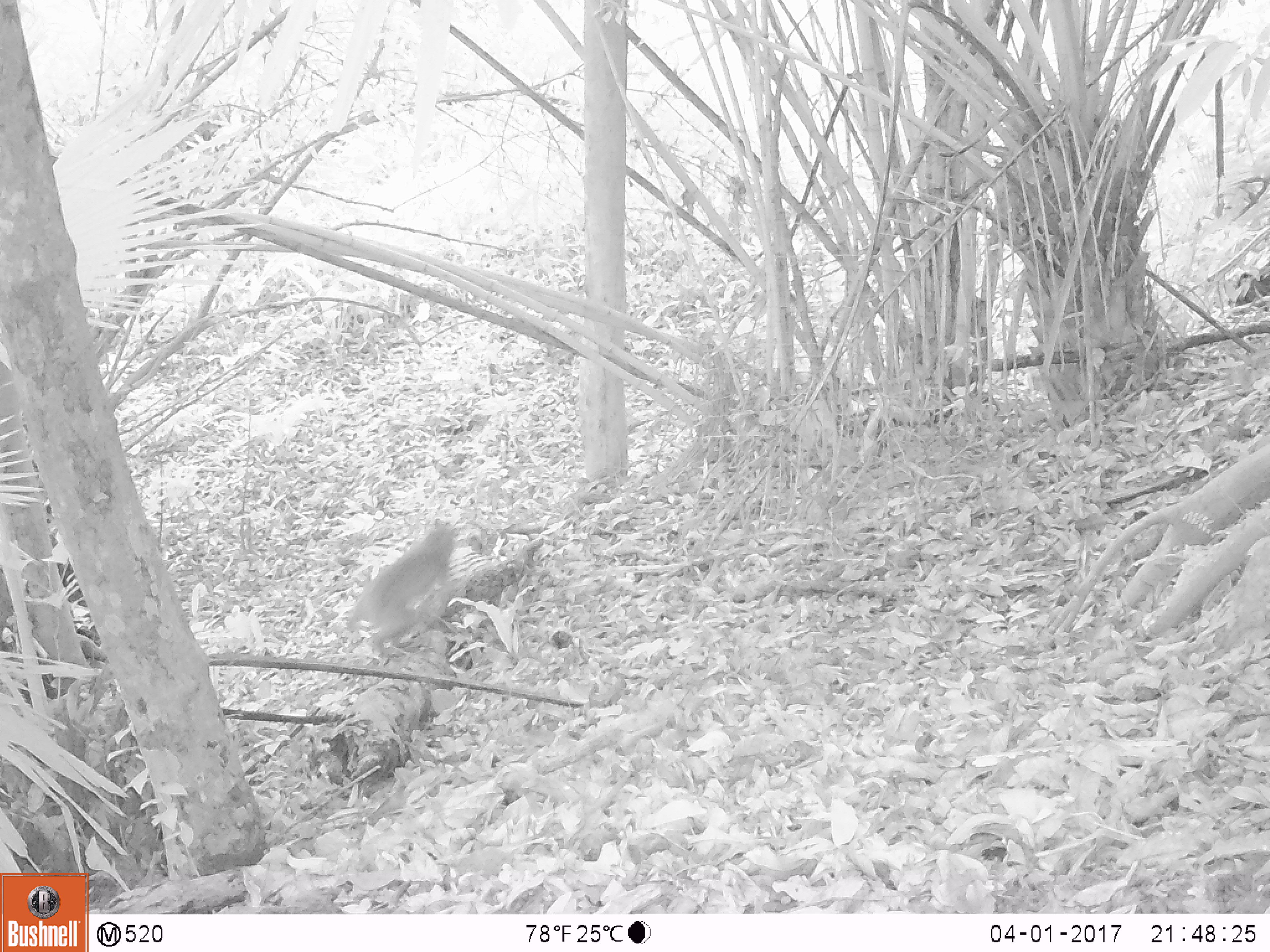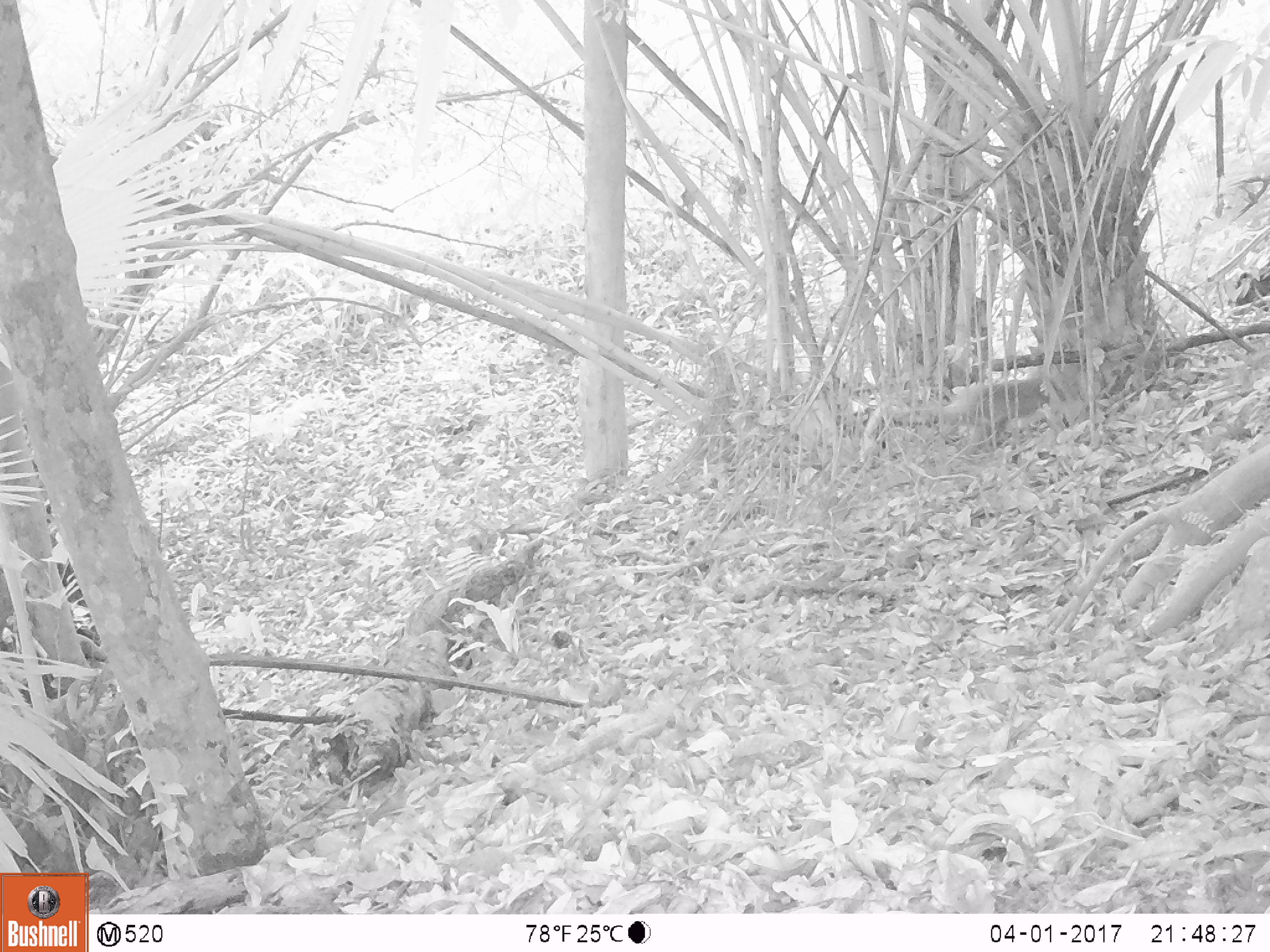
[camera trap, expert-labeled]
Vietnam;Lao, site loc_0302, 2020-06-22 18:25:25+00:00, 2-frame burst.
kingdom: Animalia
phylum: Chordata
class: Mammalia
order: Primates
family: Cercopithecidae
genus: Macaca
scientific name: Macaca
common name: macaque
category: unidentified macaque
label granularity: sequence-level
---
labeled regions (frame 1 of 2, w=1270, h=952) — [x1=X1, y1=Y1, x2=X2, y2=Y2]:
unidentified macaque: [x1=346, y1=521, x2=461, y2=659]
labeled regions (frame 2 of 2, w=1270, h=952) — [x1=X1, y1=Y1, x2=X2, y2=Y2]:
unidentified macaque: [x1=944, y1=376, x2=1049, y2=440]